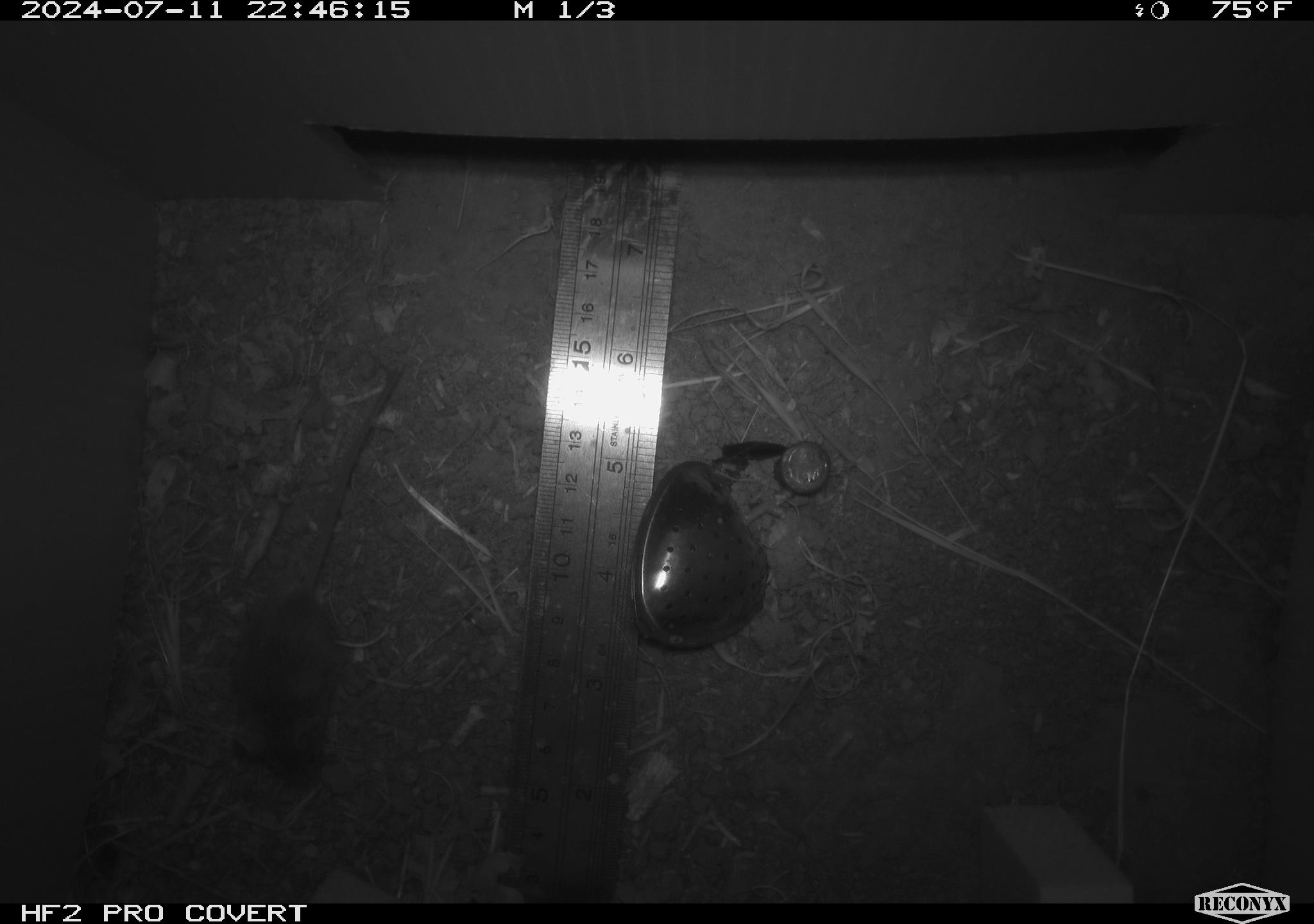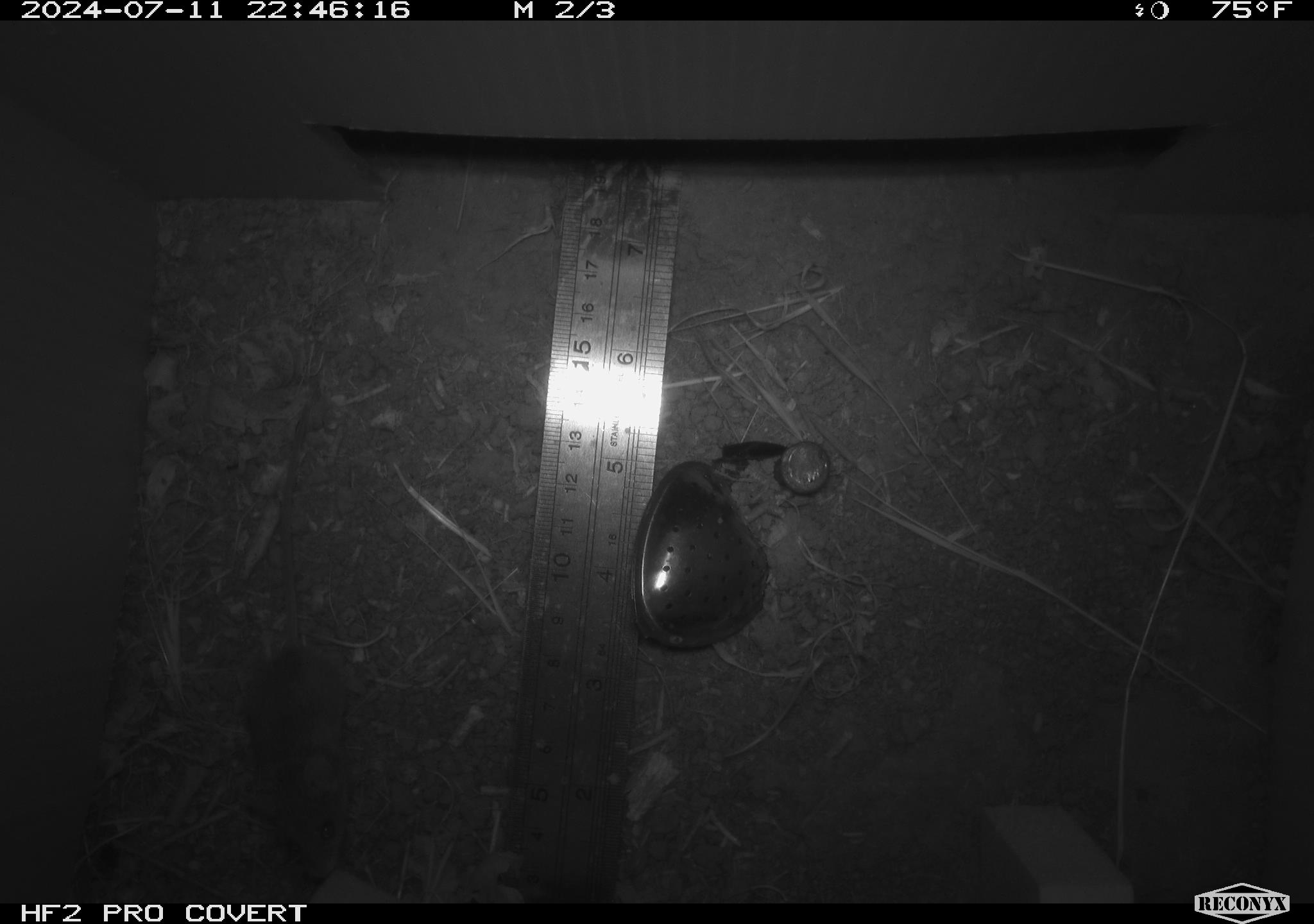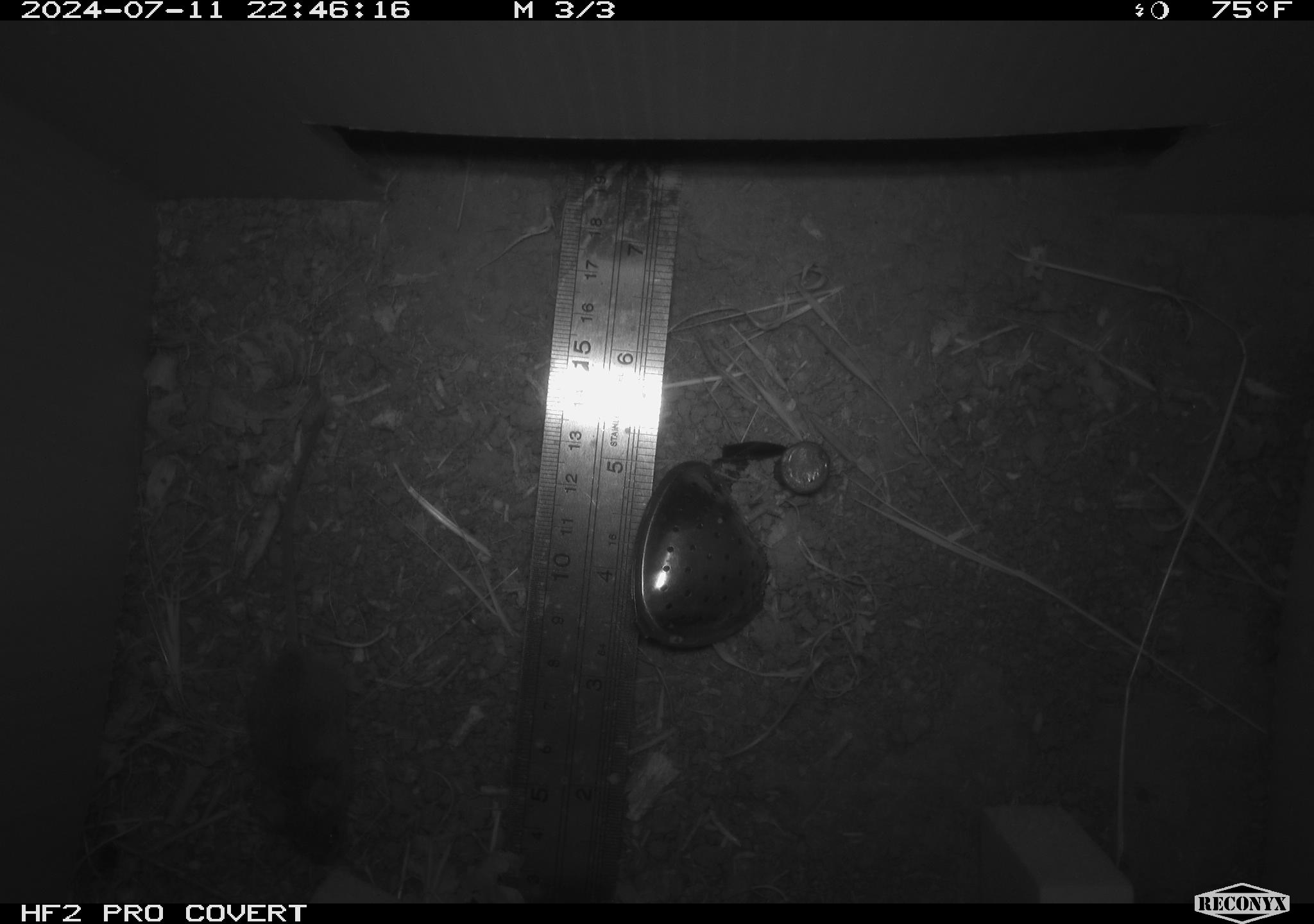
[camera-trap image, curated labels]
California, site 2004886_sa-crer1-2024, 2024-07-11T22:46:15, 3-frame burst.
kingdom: Animalia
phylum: Chordata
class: Mammalia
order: Rodentia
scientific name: Rodentia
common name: mouse species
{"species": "mouse species (Rodentia)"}